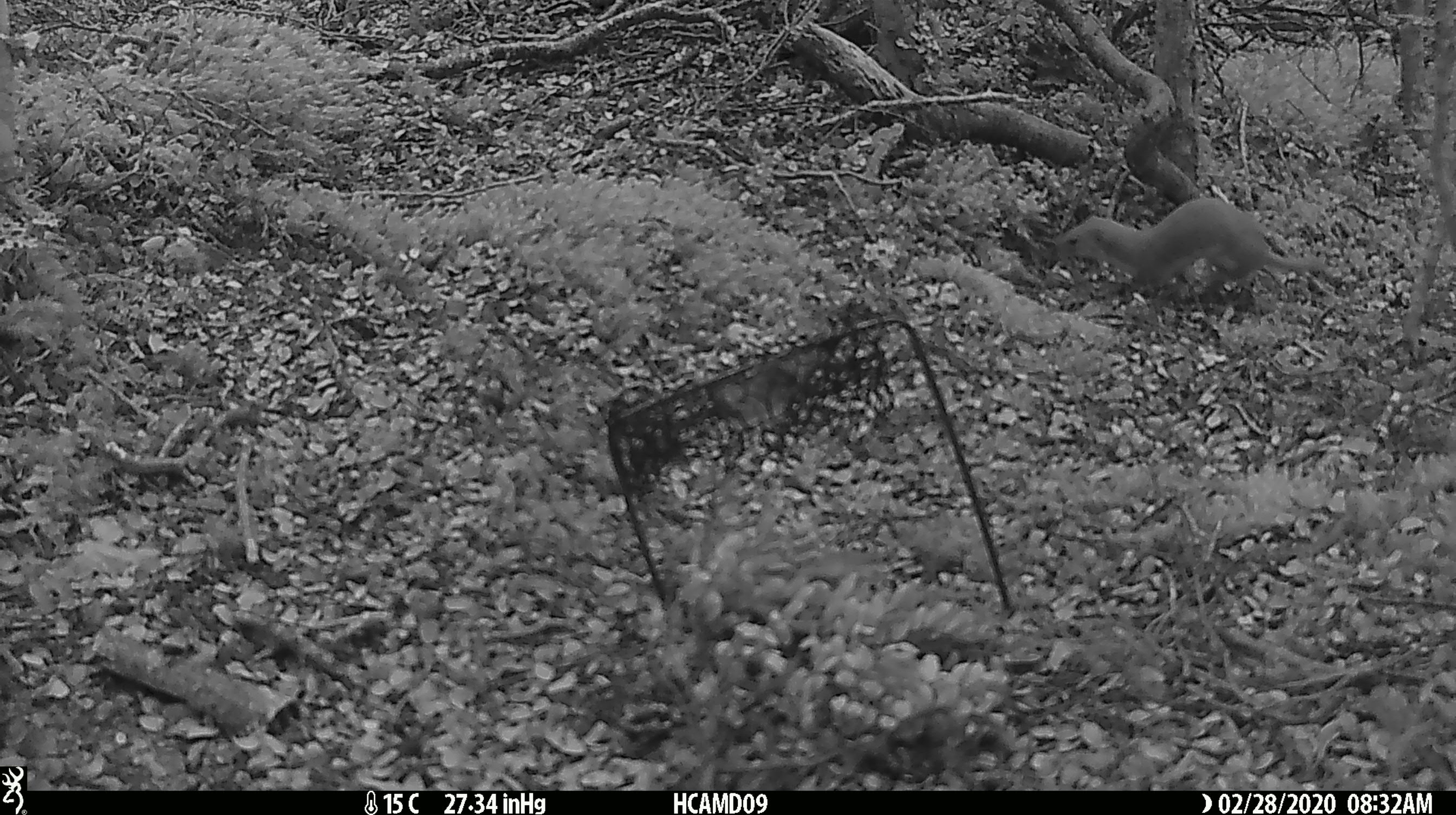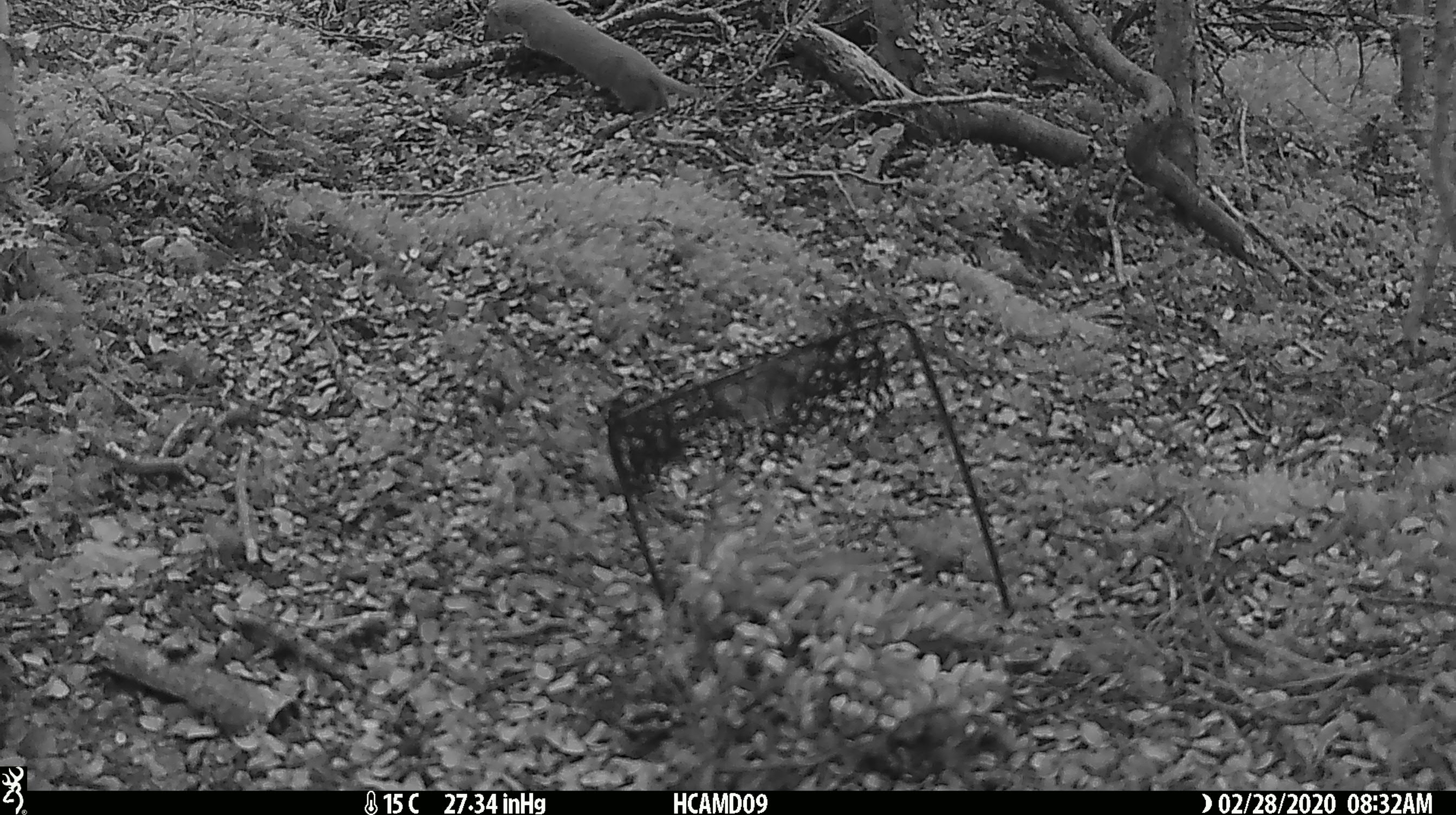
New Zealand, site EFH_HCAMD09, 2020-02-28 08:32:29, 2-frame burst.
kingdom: Animalia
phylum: Chordata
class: Mammalia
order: Carnivora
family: Mustelidae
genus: Mustela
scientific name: Mustela nivalis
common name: least weasel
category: weasel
Weasel (least weasel) (Mustela nivalis).